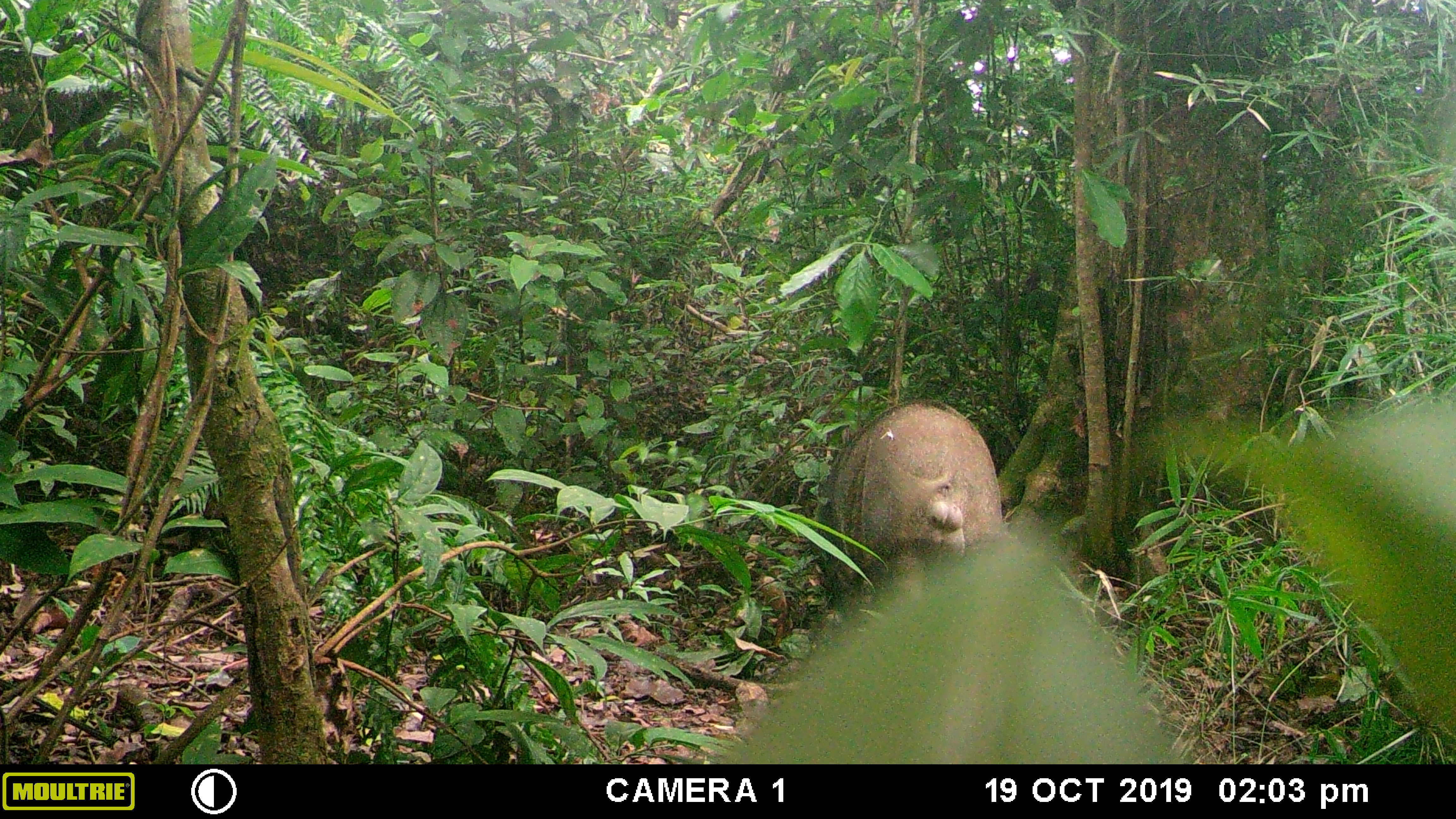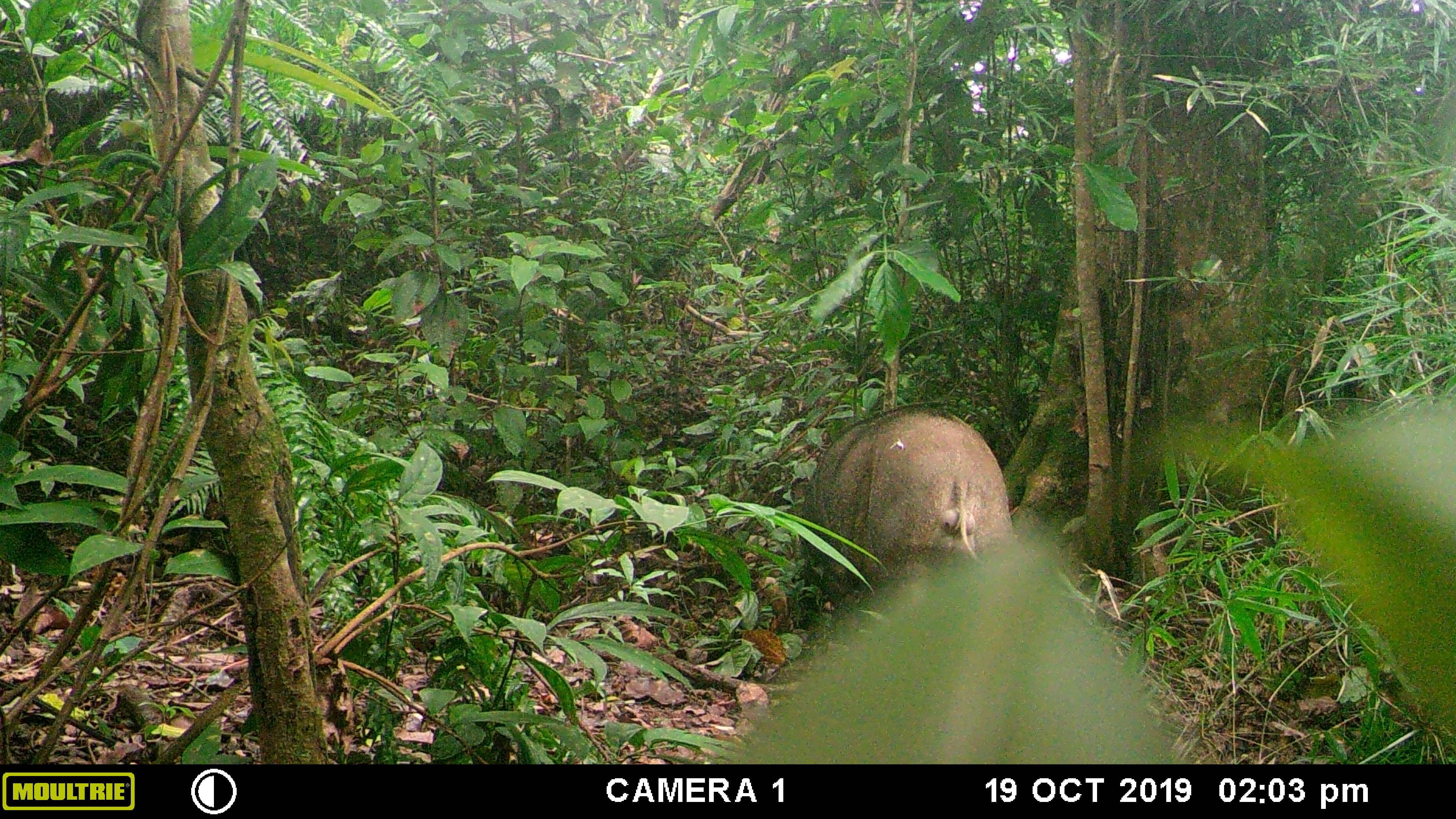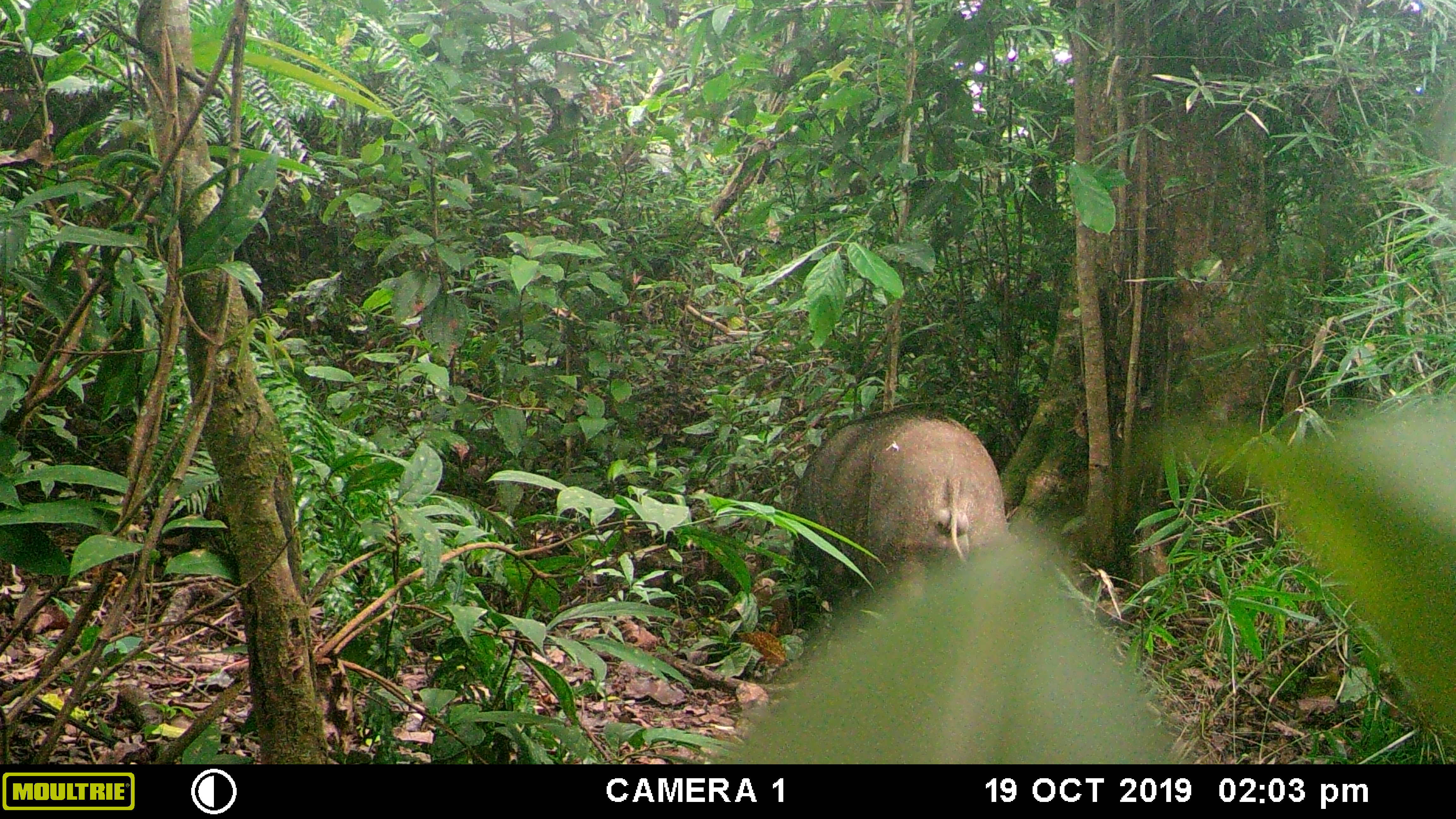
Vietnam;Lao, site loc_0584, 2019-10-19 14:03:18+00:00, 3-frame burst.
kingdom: Animalia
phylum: Chordata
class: Mammalia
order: Artiodactyla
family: Suidae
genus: Sus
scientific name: Sus scrofa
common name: eurasian wild pig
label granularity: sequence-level